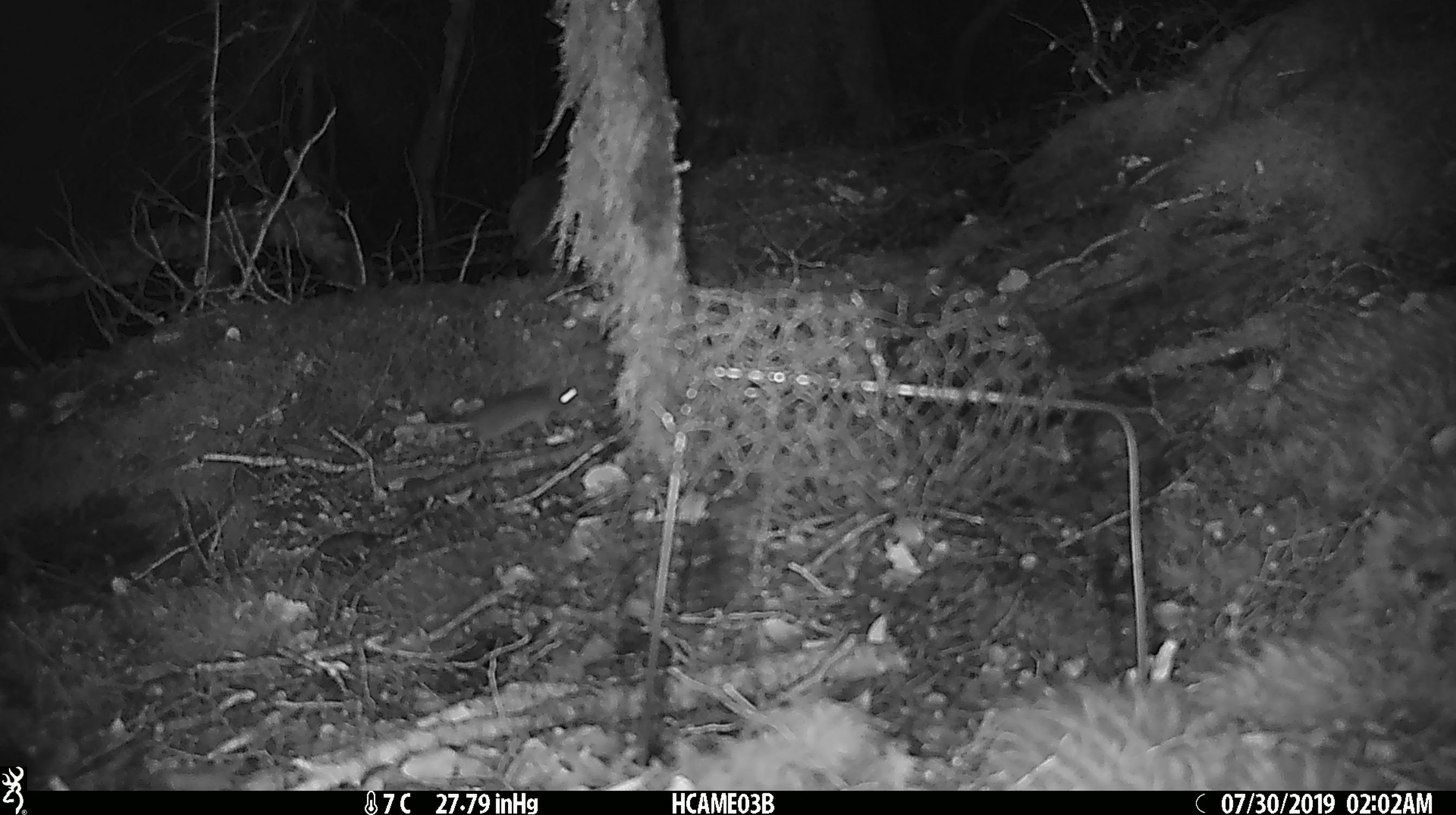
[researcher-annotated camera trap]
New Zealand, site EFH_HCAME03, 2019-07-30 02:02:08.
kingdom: Animalia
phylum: Chordata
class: Mammalia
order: Rodentia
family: Muridae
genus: Mus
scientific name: Mus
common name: mouse